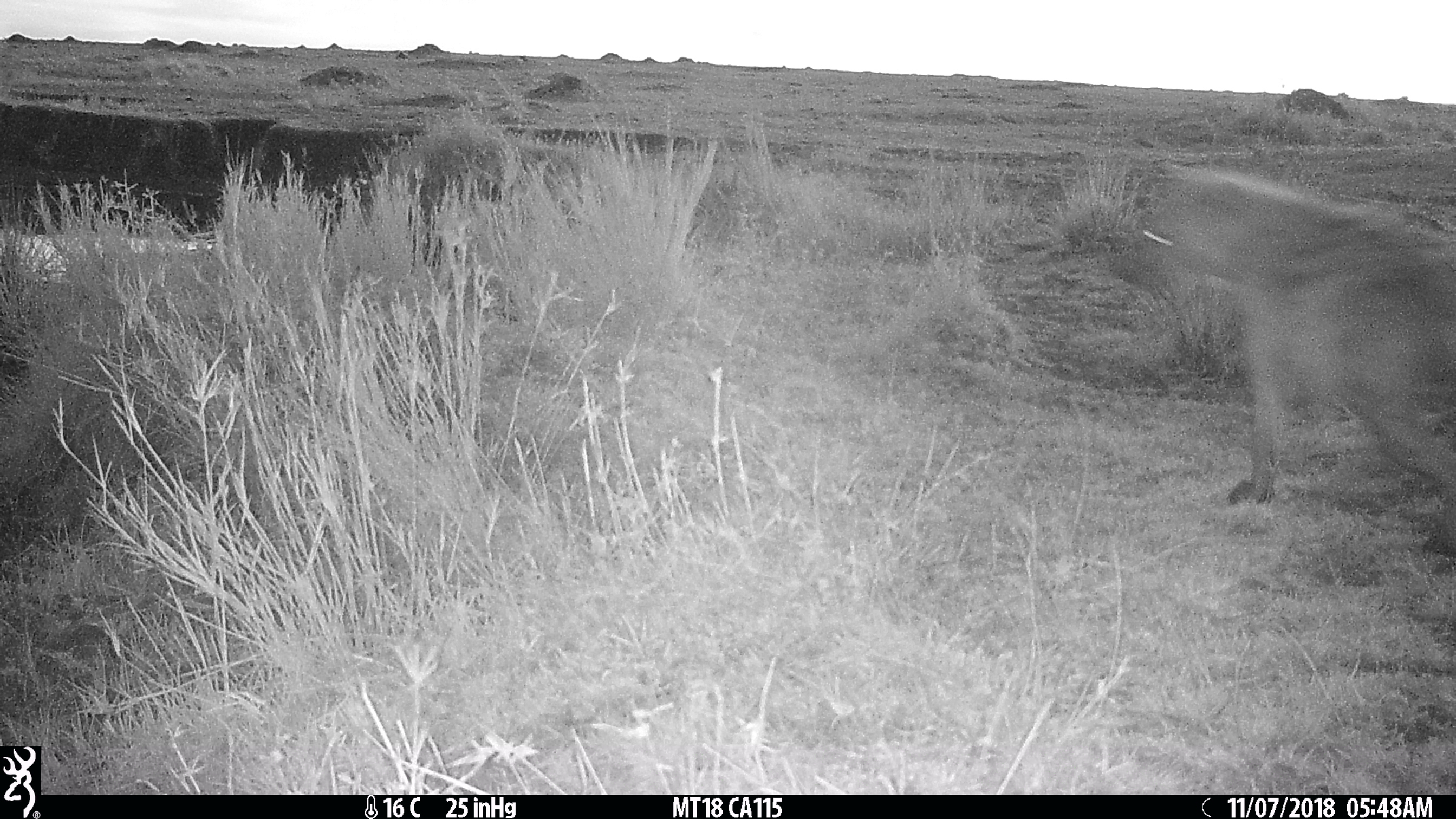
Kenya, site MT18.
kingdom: Animalia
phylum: Chordata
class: Mammalia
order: Carnivora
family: Hyaenidae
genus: Crocuta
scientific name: Crocuta crocuta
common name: spotted hyena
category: hyena spotted